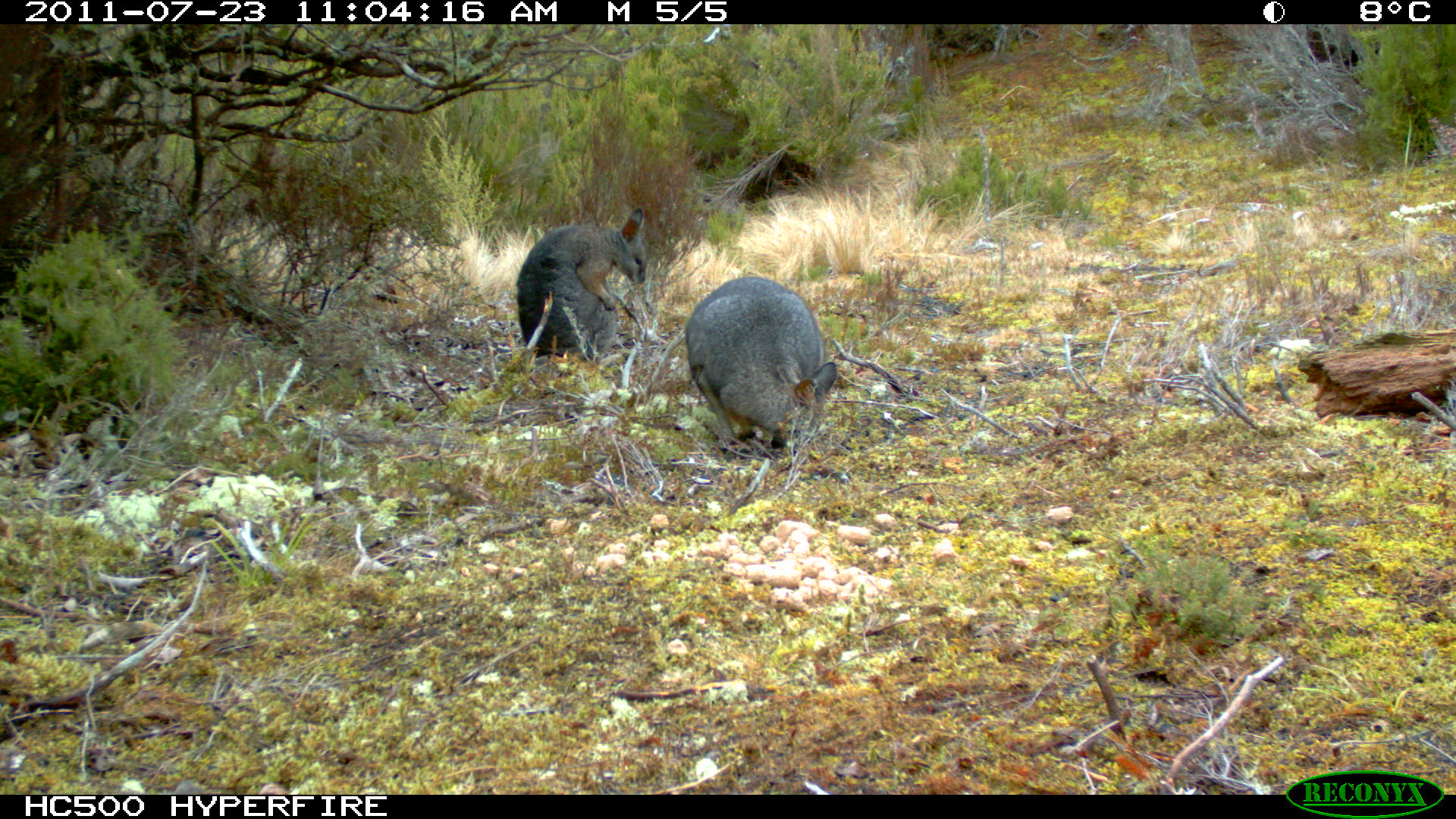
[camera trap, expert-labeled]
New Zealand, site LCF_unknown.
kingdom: Animalia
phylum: Chordata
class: Mammalia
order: Diprotodontia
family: Macropodidae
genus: Notamacropus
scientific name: Notamacropus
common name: wallaby